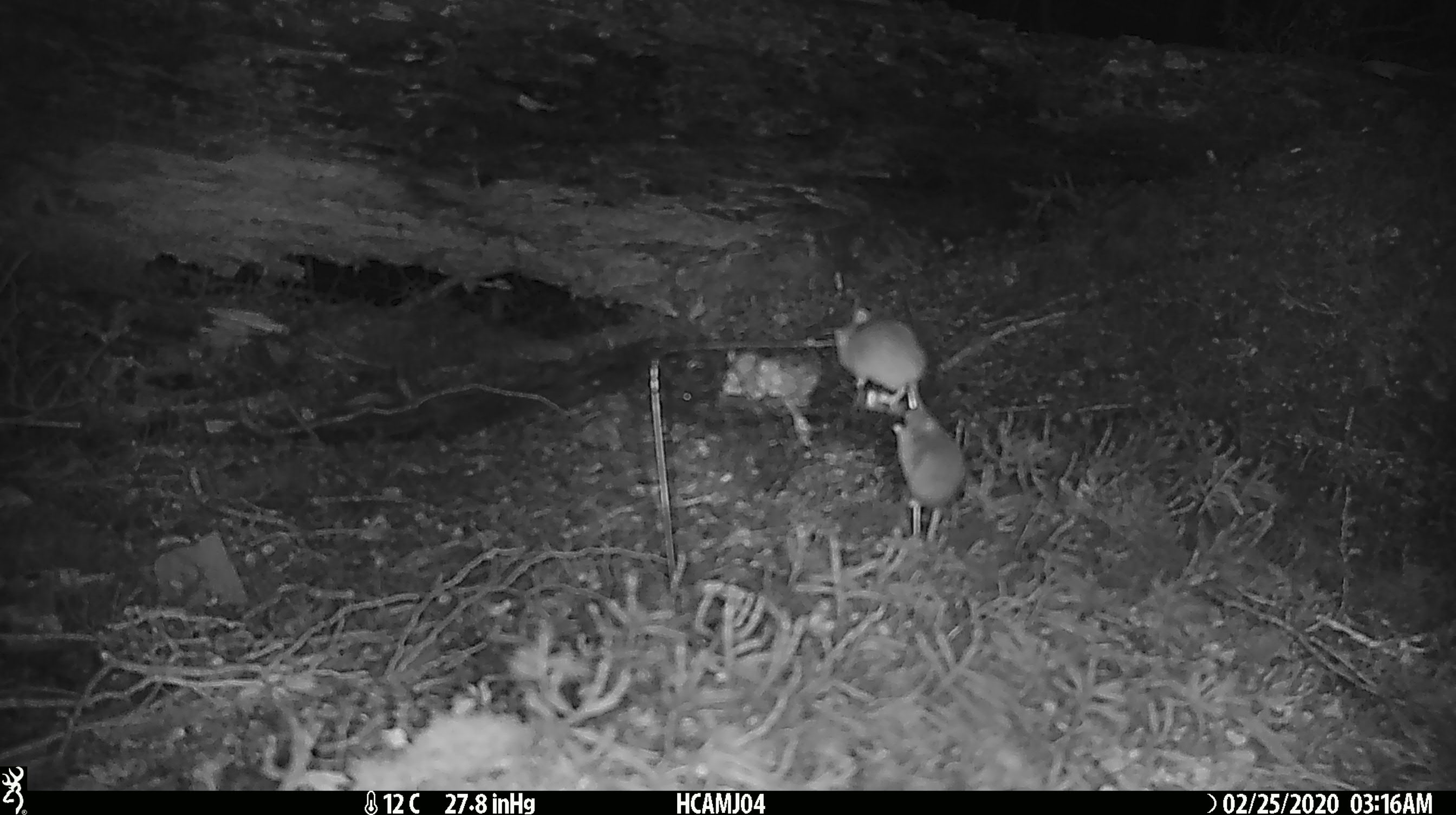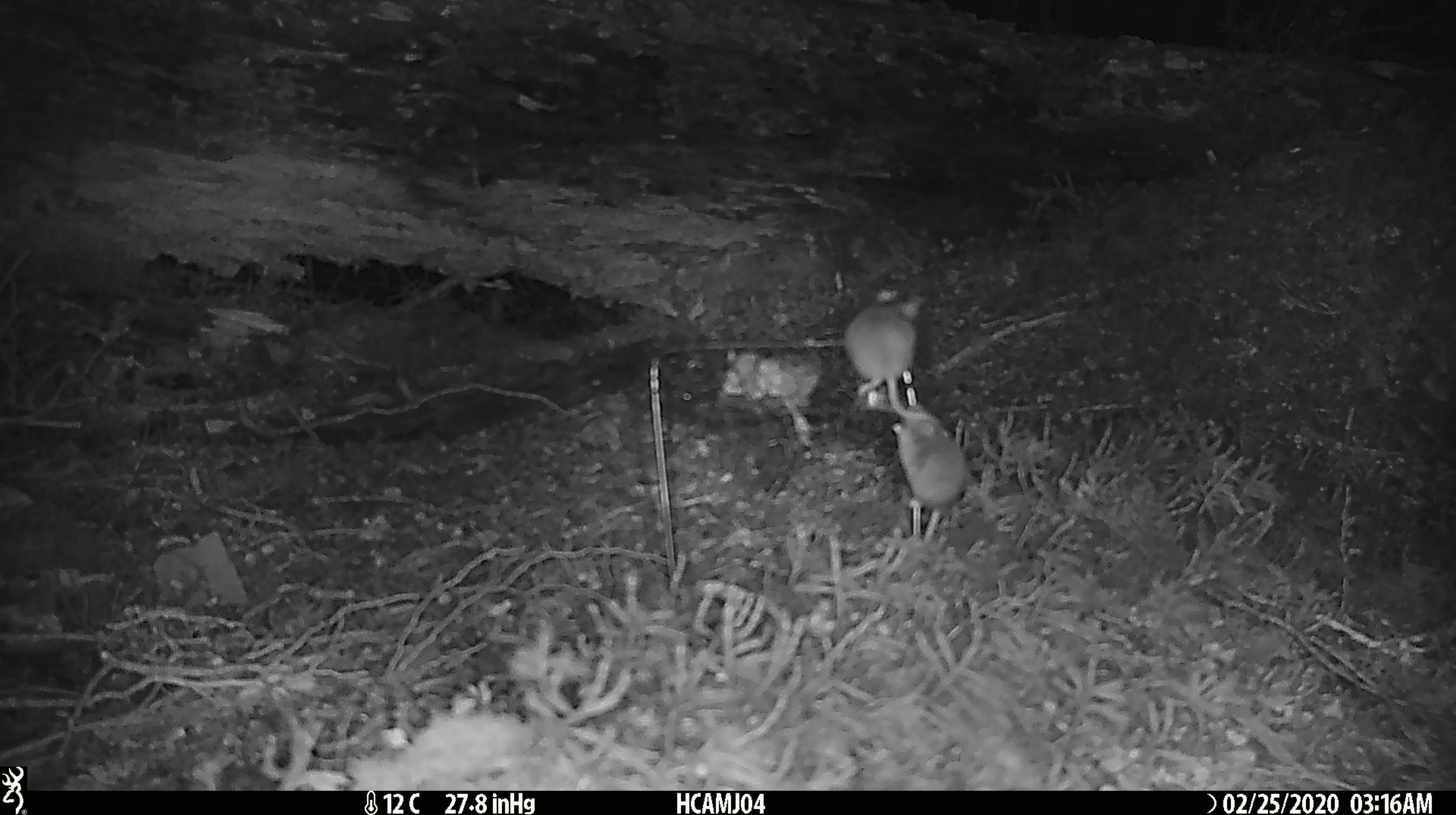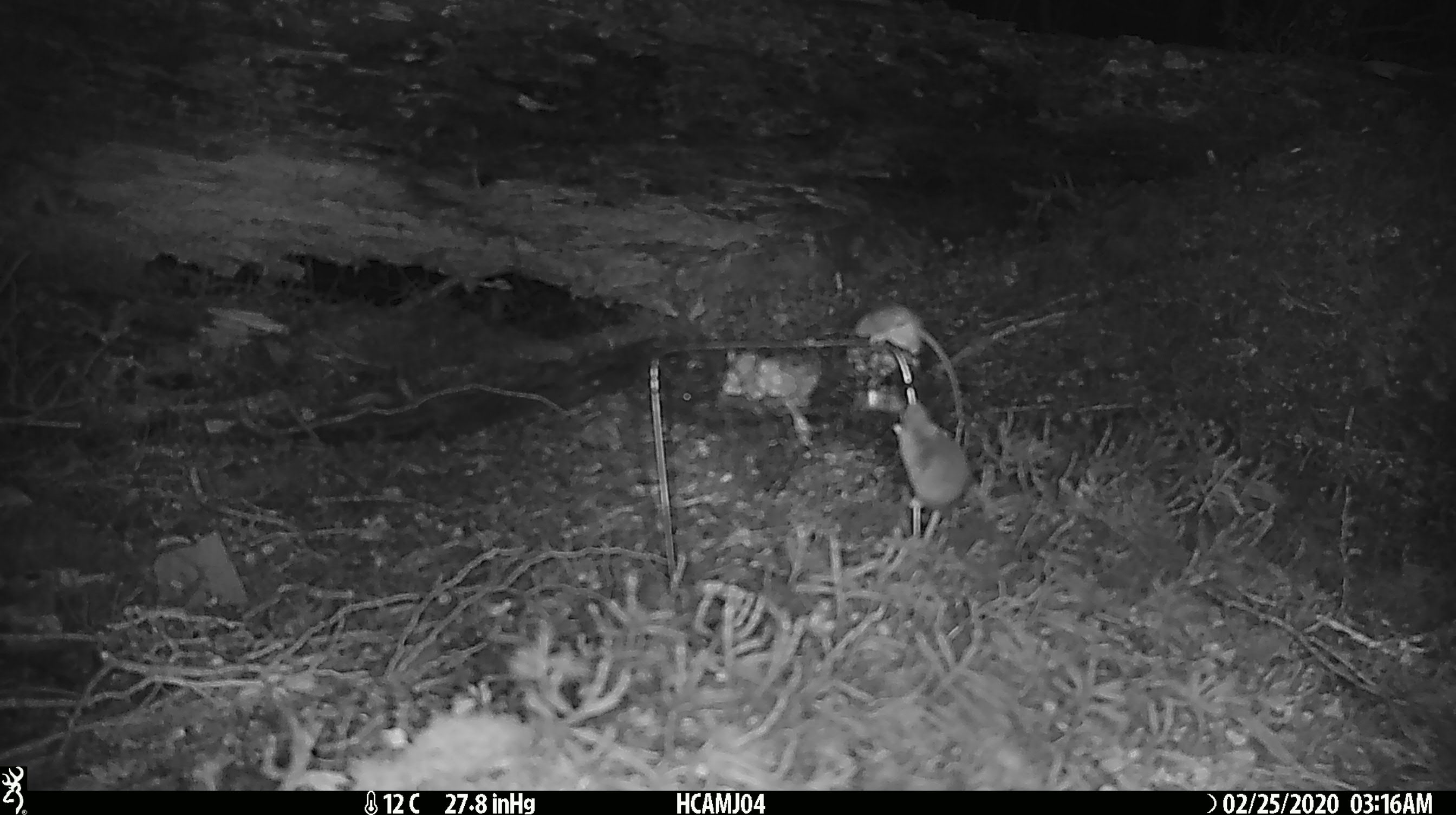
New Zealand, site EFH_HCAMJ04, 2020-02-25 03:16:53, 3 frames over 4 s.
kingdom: Animalia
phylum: Chordata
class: Mammalia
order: Rodentia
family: Muridae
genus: Mus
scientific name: Mus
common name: mouse